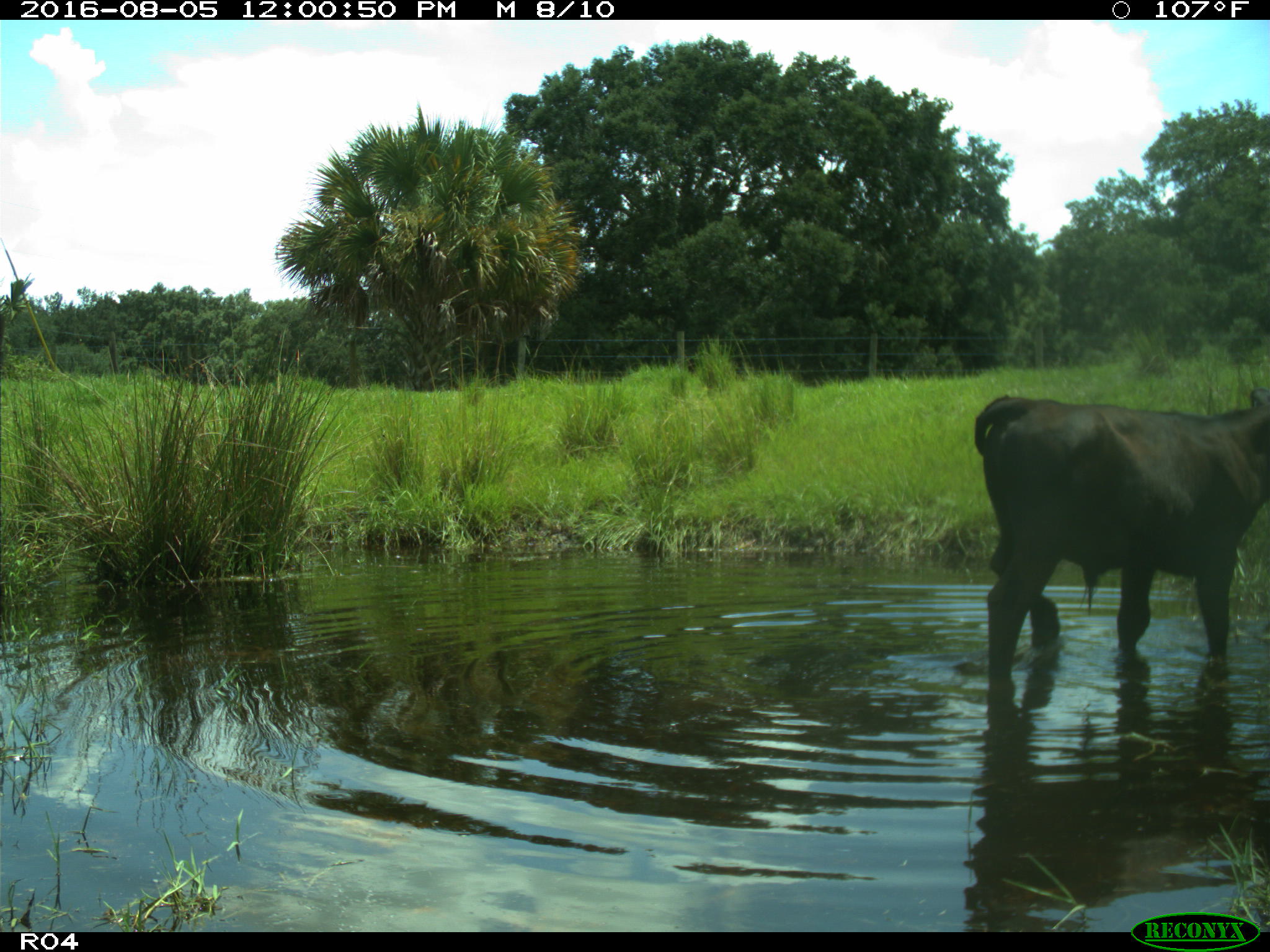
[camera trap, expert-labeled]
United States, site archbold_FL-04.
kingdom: Animalia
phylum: Chordata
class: Mammalia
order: Artiodactyla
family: Bovidae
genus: Bos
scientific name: Bos taurus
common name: domestic cow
Bos taurus (domestic cow).